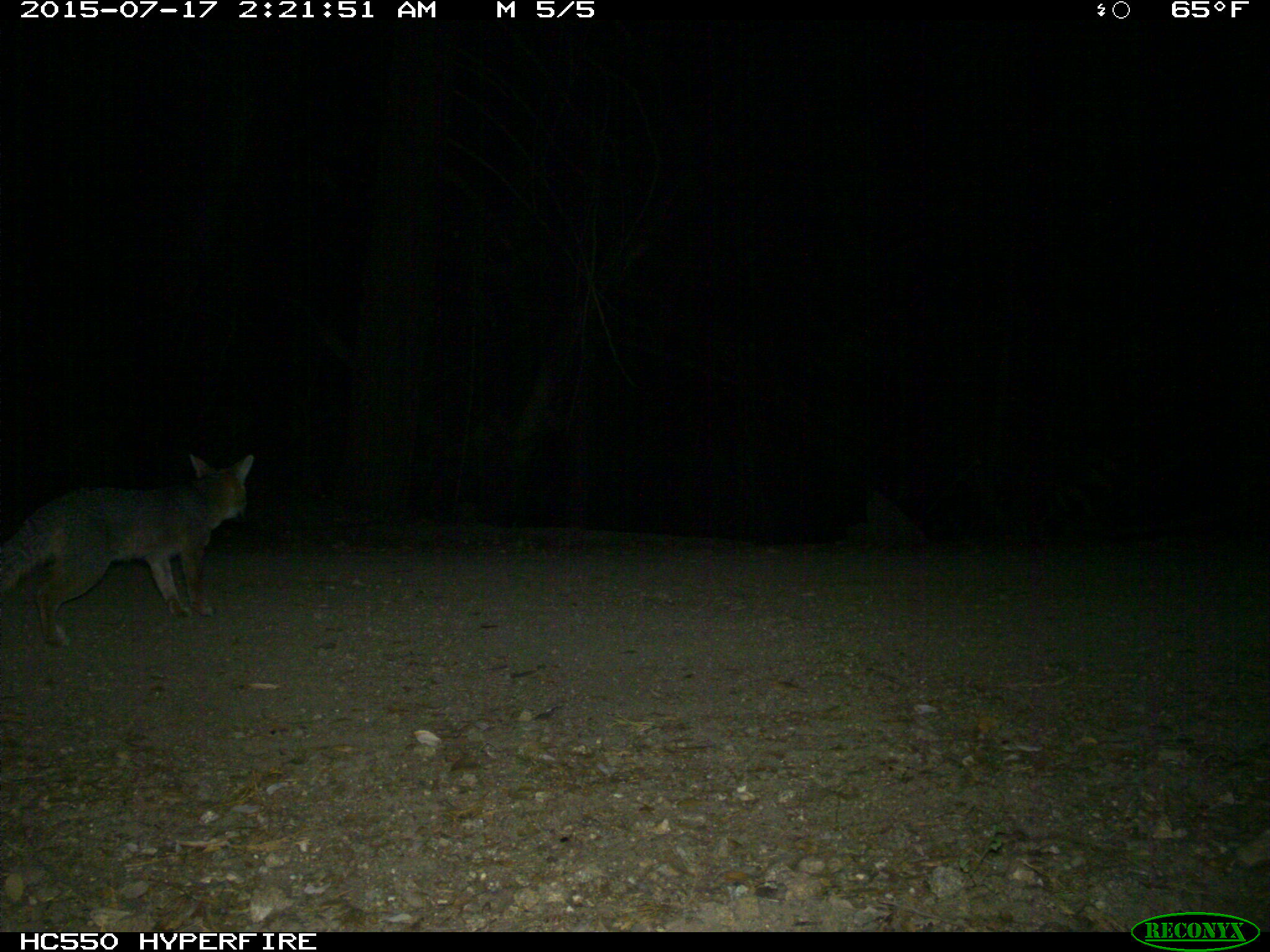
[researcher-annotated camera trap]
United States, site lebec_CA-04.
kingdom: Animalia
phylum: Chordata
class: Mammalia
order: Carnivora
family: Canidae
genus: Urocyon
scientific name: Urocyon cinereoargenteus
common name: gray fox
Urocyon cinereoargenteus (gray fox).